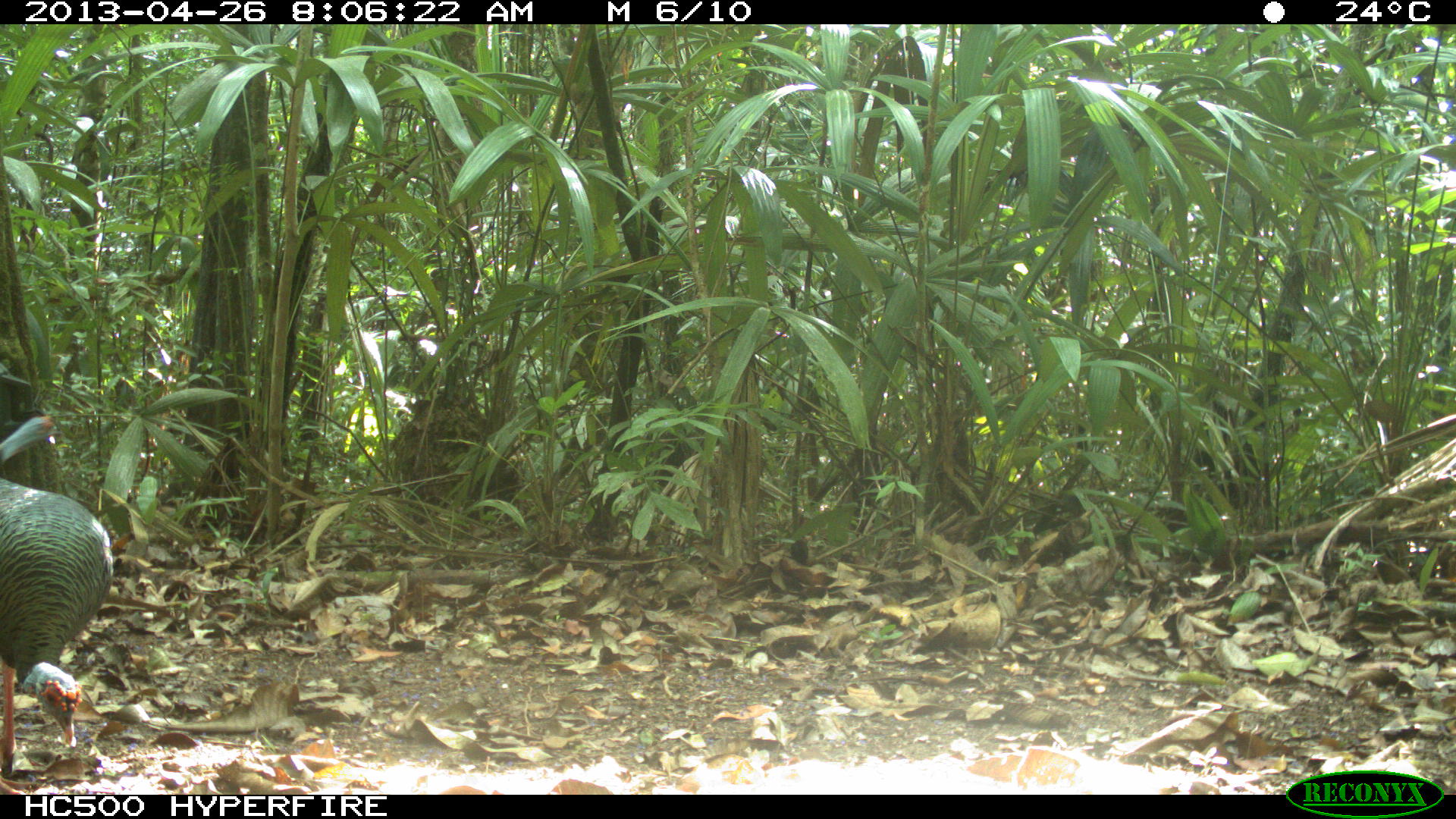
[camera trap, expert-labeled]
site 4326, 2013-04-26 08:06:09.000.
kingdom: Animalia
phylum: Chordata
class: Aves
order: Galliformes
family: Phasianidae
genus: Meleagris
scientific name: Meleagris ocellata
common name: ocellated turkey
Meleagris ocellata (ocellated turkey), count 4.